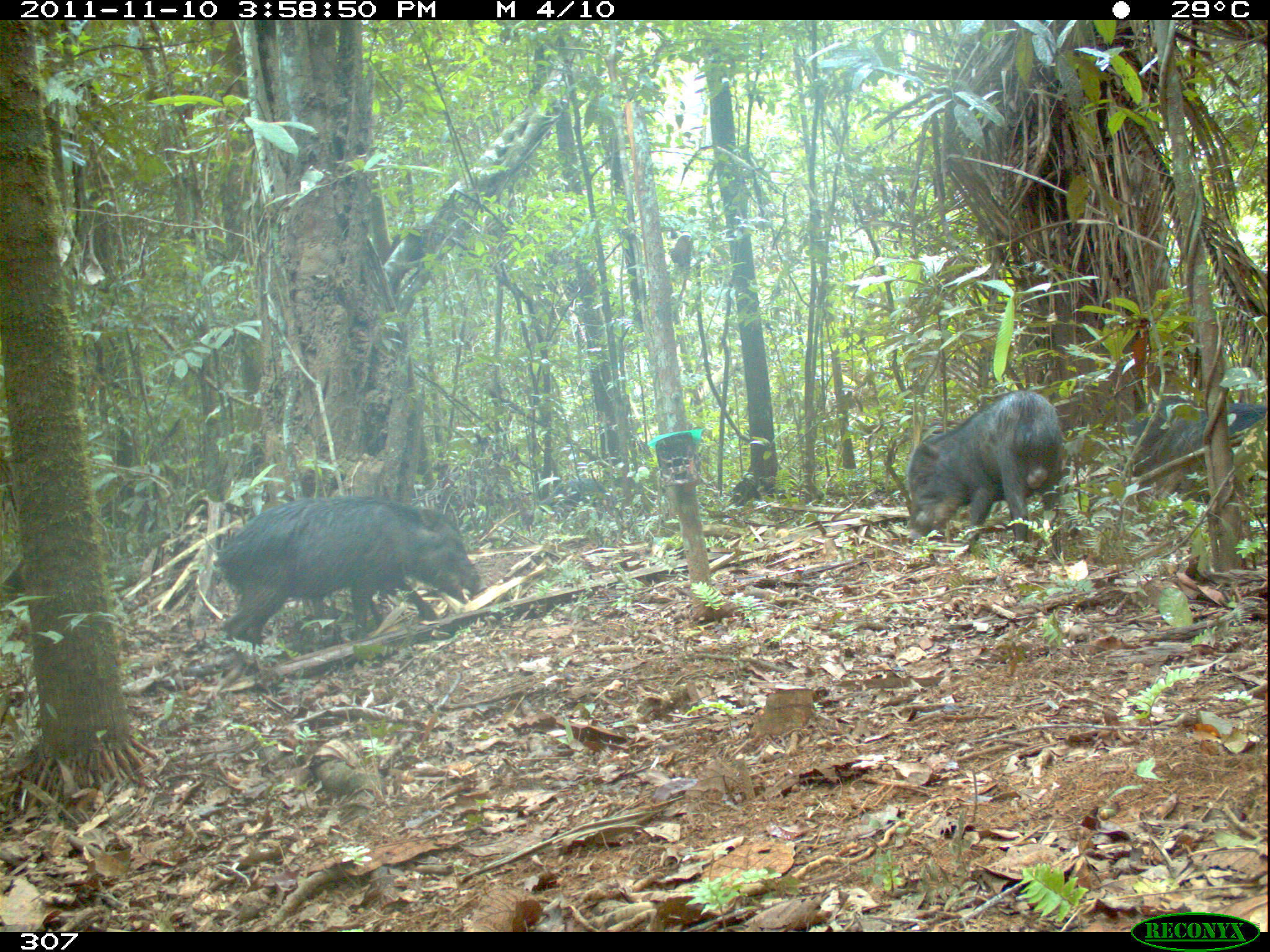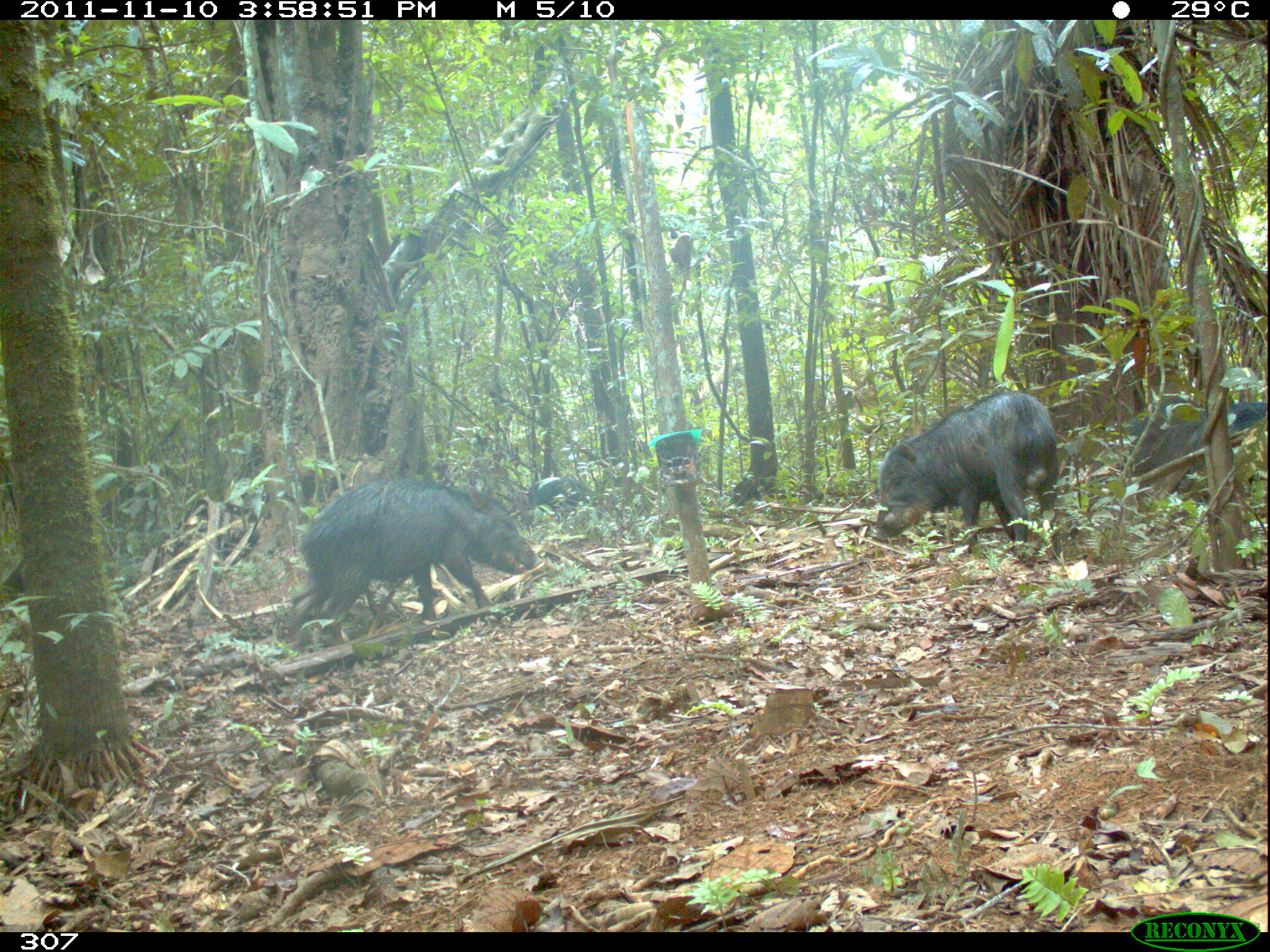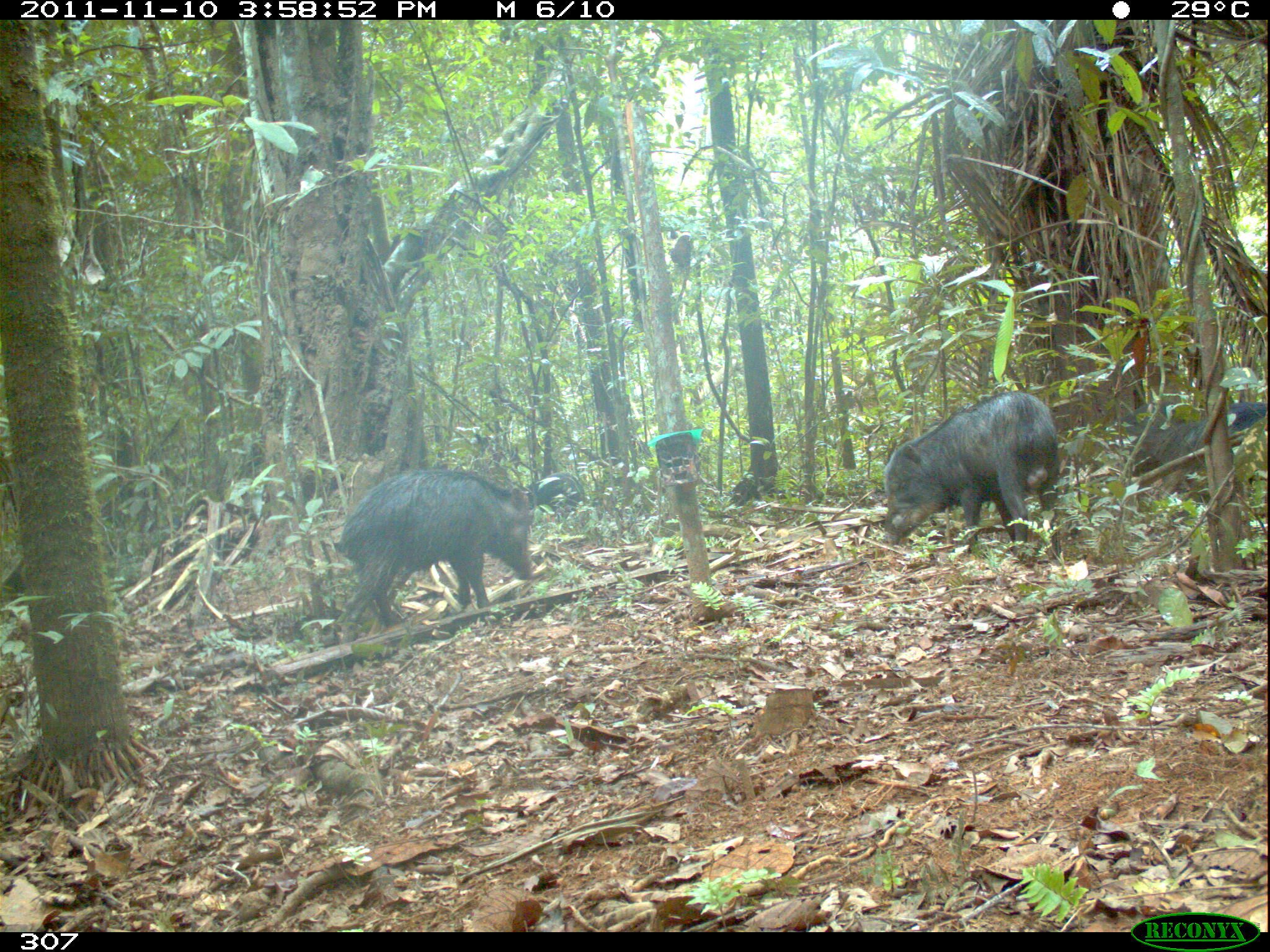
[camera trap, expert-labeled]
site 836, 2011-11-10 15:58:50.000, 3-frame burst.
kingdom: Animalia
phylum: Chordata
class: Mammalia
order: Artiodactyla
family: Tayassuidae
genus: Tayassu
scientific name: Tayassu pecari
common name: white-lipped peccary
Tayassu pecari (white-lipped peccary).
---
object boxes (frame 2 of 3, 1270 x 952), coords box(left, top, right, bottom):
tayassu pecari: box(284, 478, 543, 646); box(875, 390, 1067, 558); box(1125, 397, 1269, 503); box(525, 474, 589, 518)